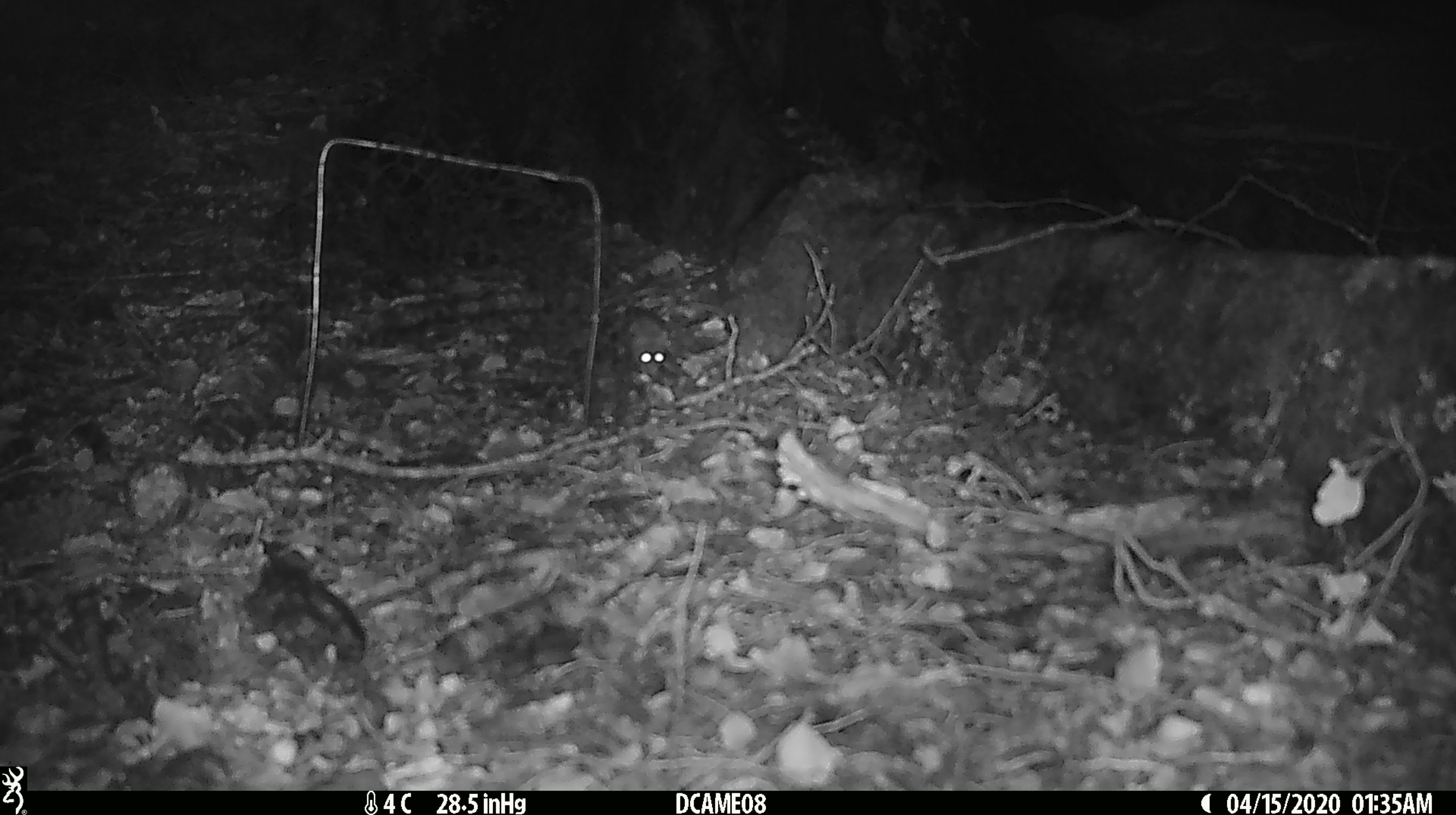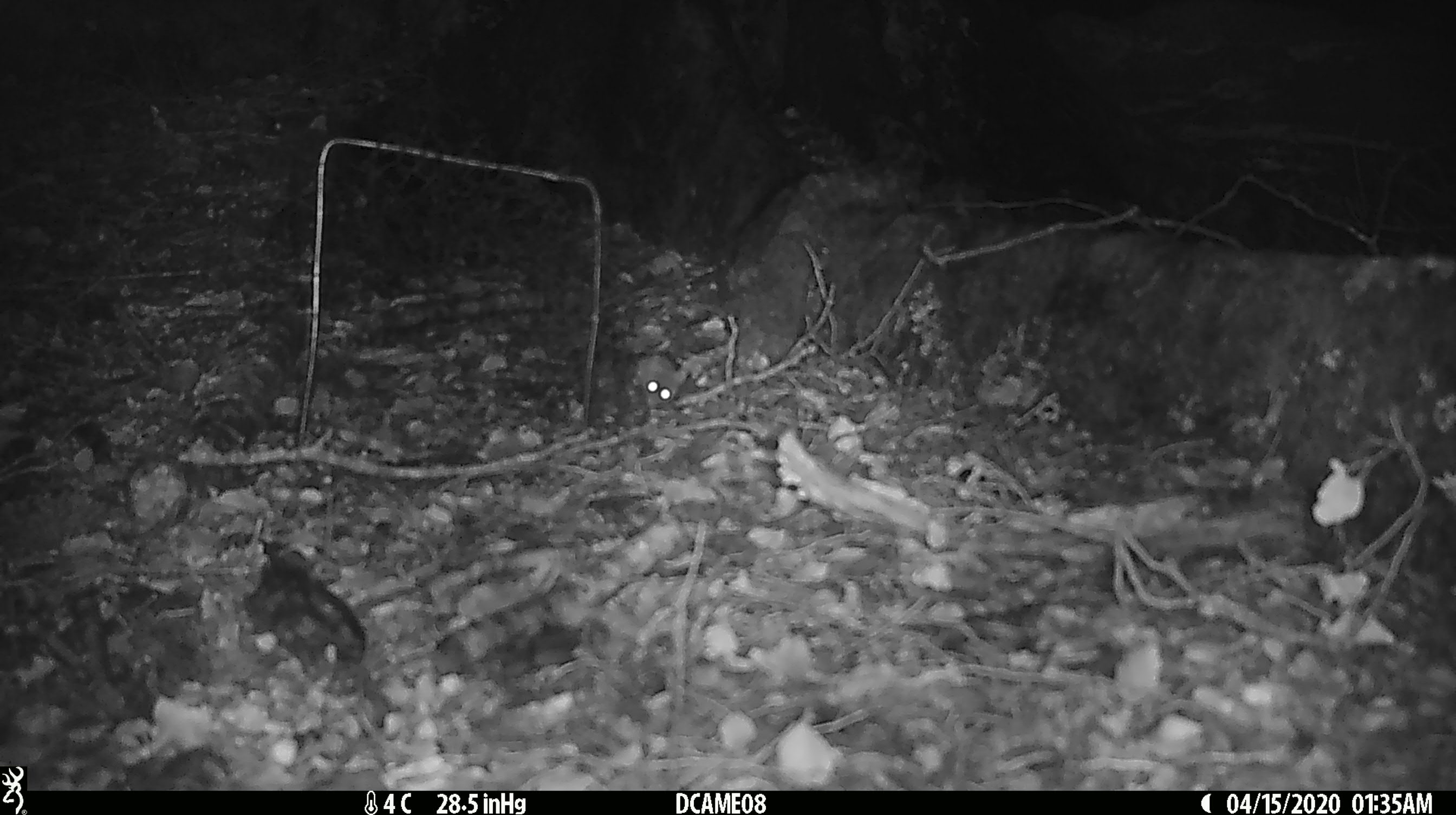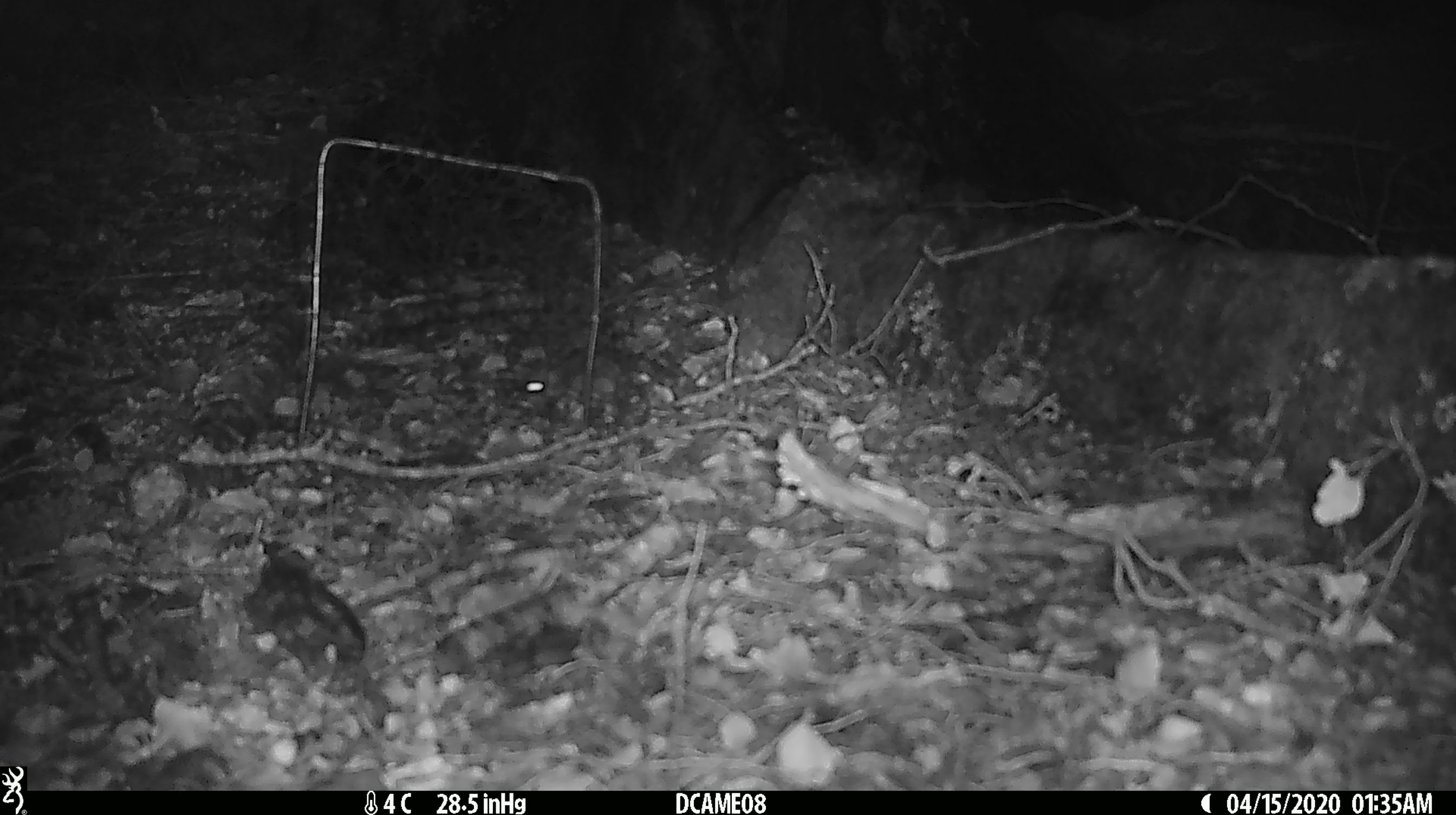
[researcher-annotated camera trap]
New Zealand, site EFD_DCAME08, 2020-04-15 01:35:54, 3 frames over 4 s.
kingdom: Animalia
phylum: Chordata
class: Mammalia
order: Rodentia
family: Muridae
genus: Mus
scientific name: Mus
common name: mouse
Mouse (Mus).